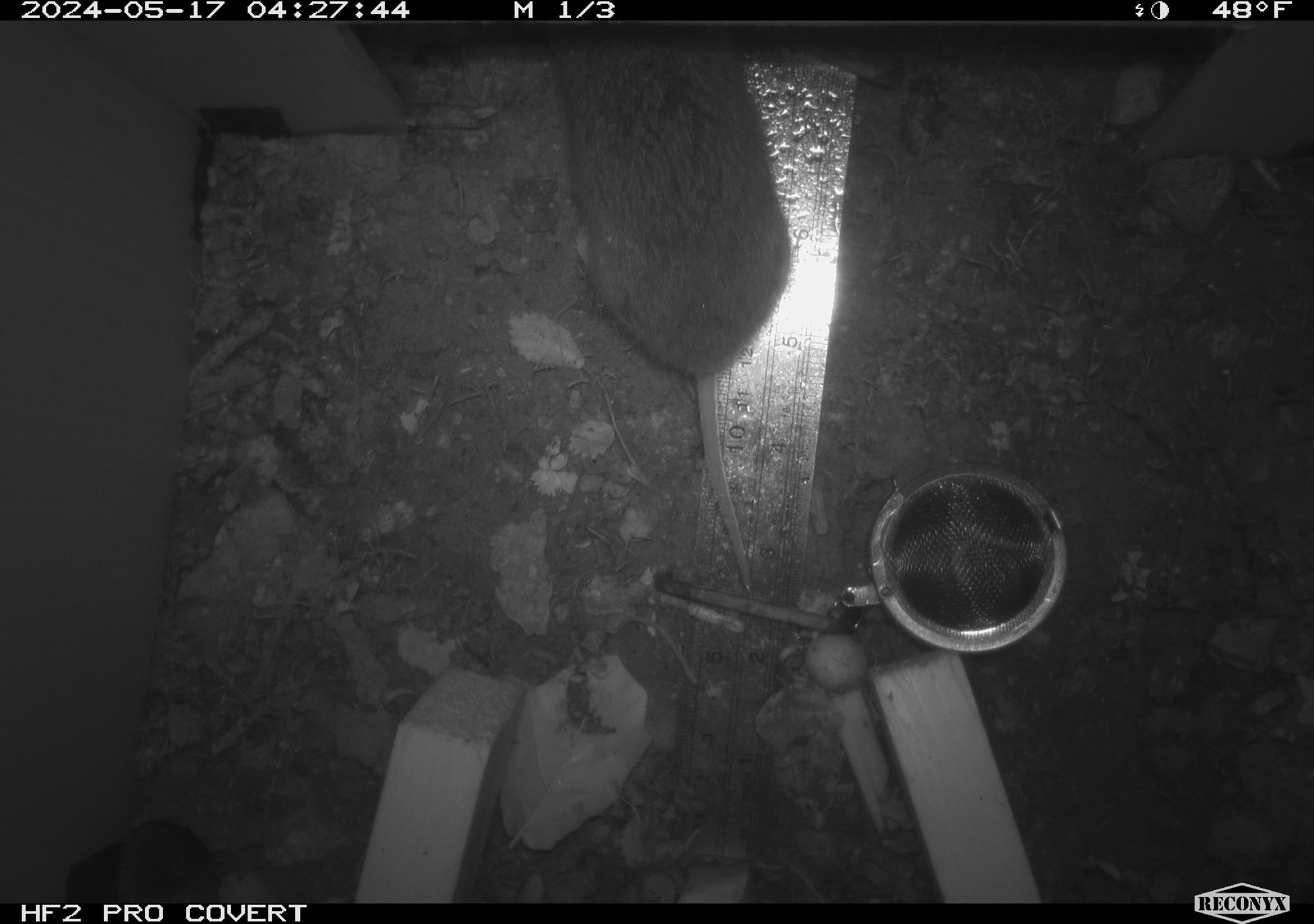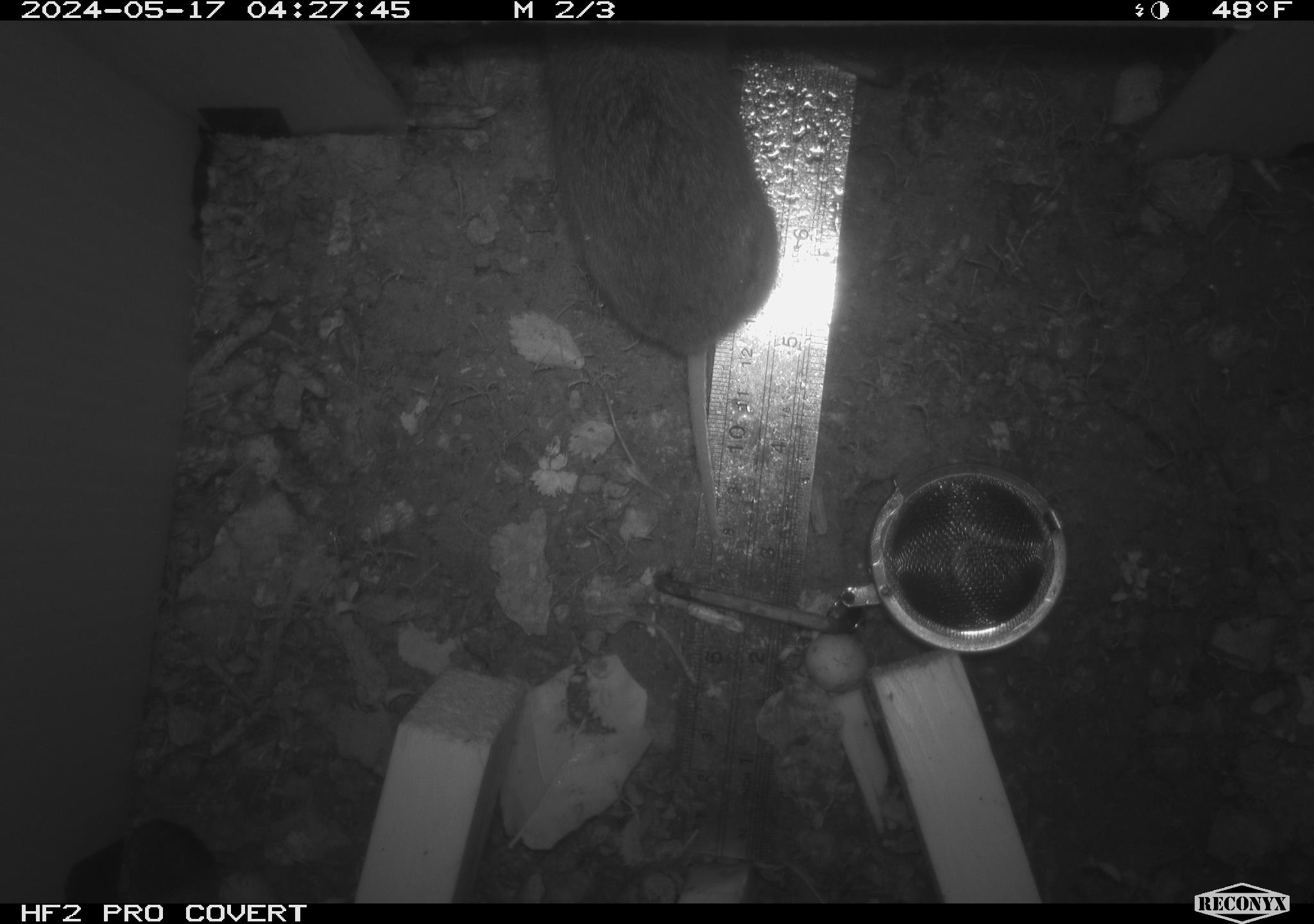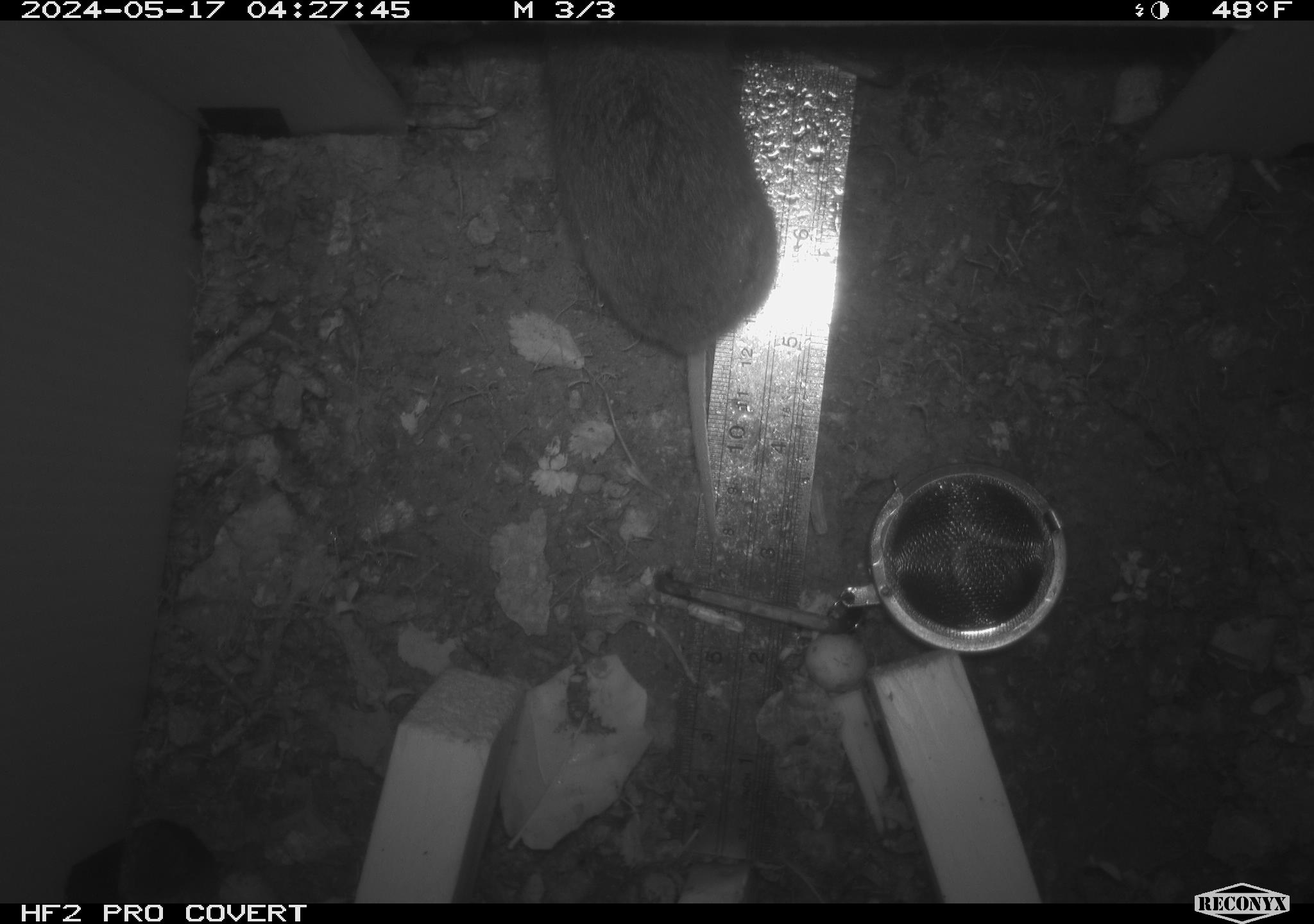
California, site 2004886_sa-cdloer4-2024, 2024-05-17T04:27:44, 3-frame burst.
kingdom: Animalia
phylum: Chordata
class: Mammalia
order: Rodentia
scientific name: Rodentia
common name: rodent